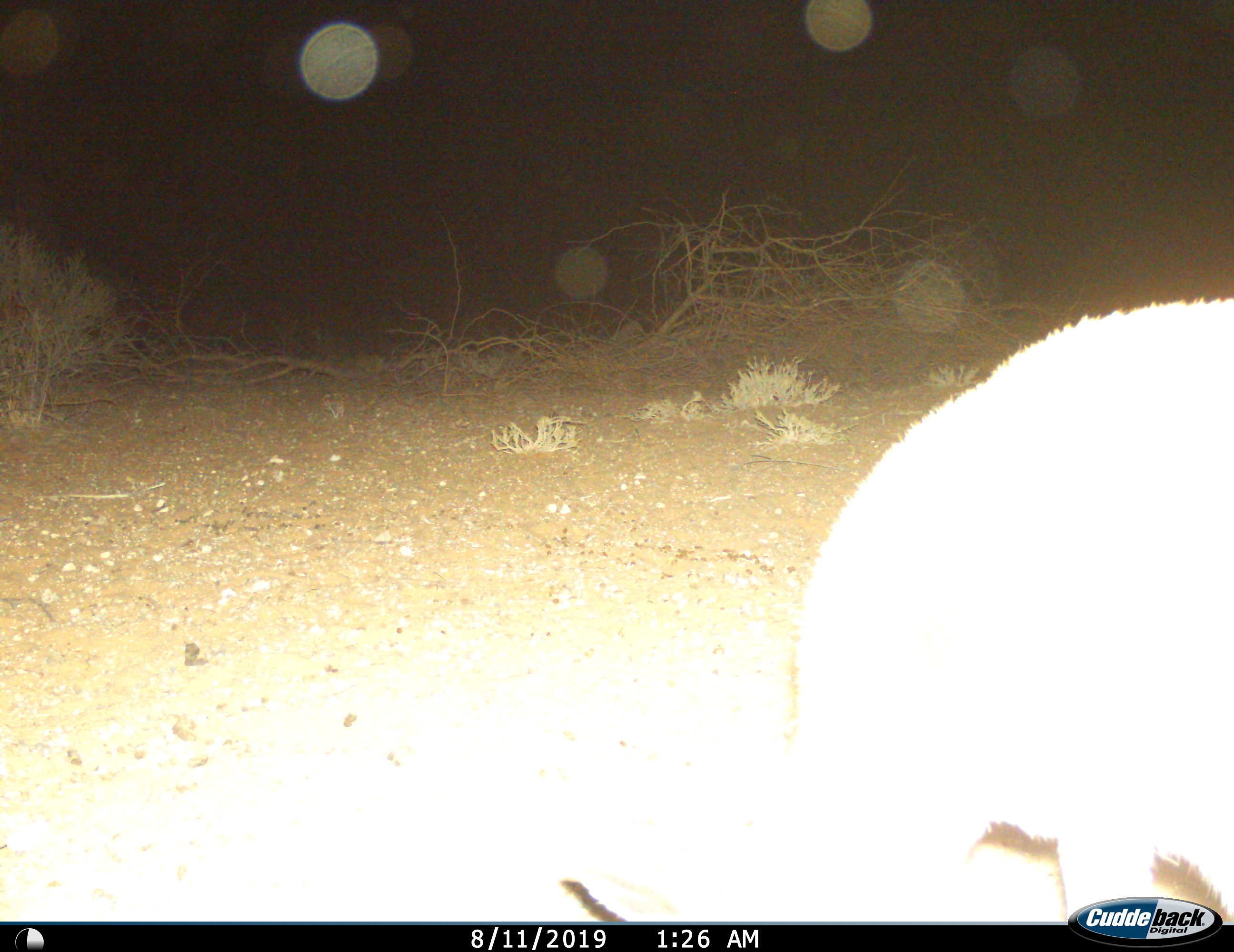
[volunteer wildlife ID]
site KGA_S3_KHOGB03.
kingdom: Animalia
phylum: Chordata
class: Mammalia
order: Artiodactyla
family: Bovidae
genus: Sylvicapra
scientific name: Sylvicapra grimmia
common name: common duiker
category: duikercommongrey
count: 1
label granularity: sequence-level